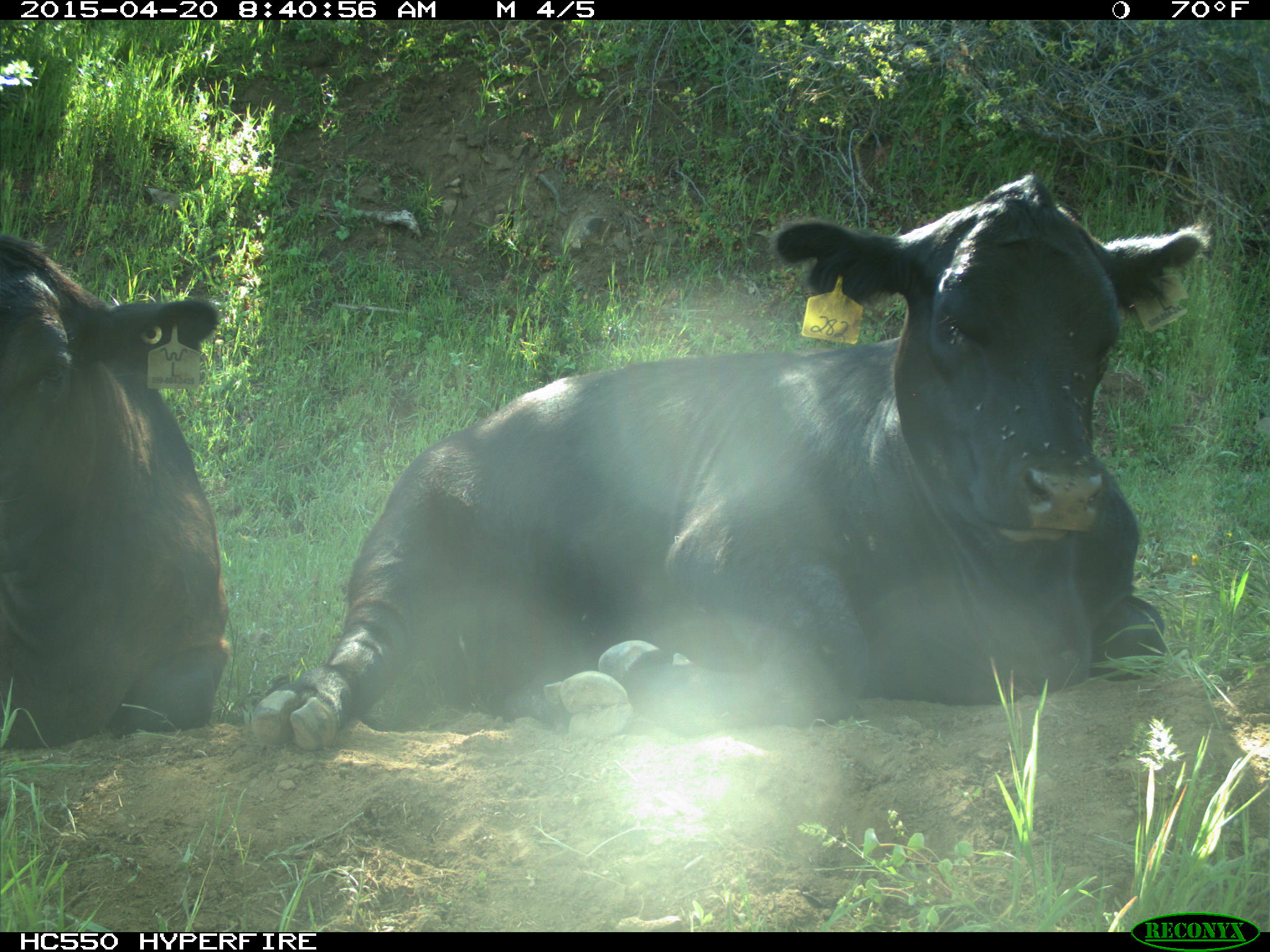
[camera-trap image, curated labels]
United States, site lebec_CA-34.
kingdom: Animalia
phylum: Chordata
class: Mammalia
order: Artiodactyla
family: Bovidae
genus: Bos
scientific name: Bos taurus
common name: domestic cow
Bos taurus (domestic cow).